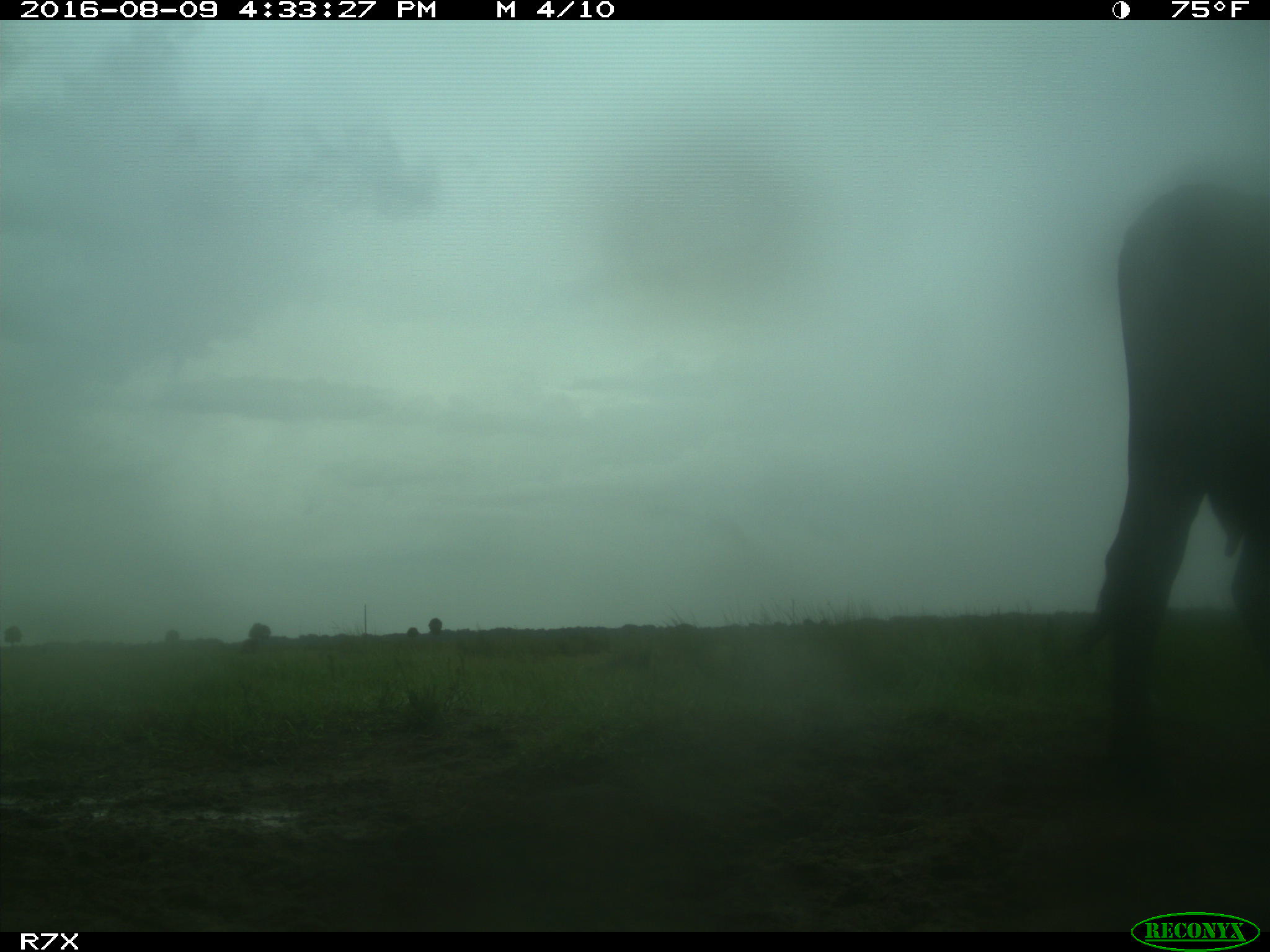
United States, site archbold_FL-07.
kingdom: Animalia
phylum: Chordata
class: Mammalia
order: Artiodactyla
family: Bovidae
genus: Bos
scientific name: Bos taurus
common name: domestic cow